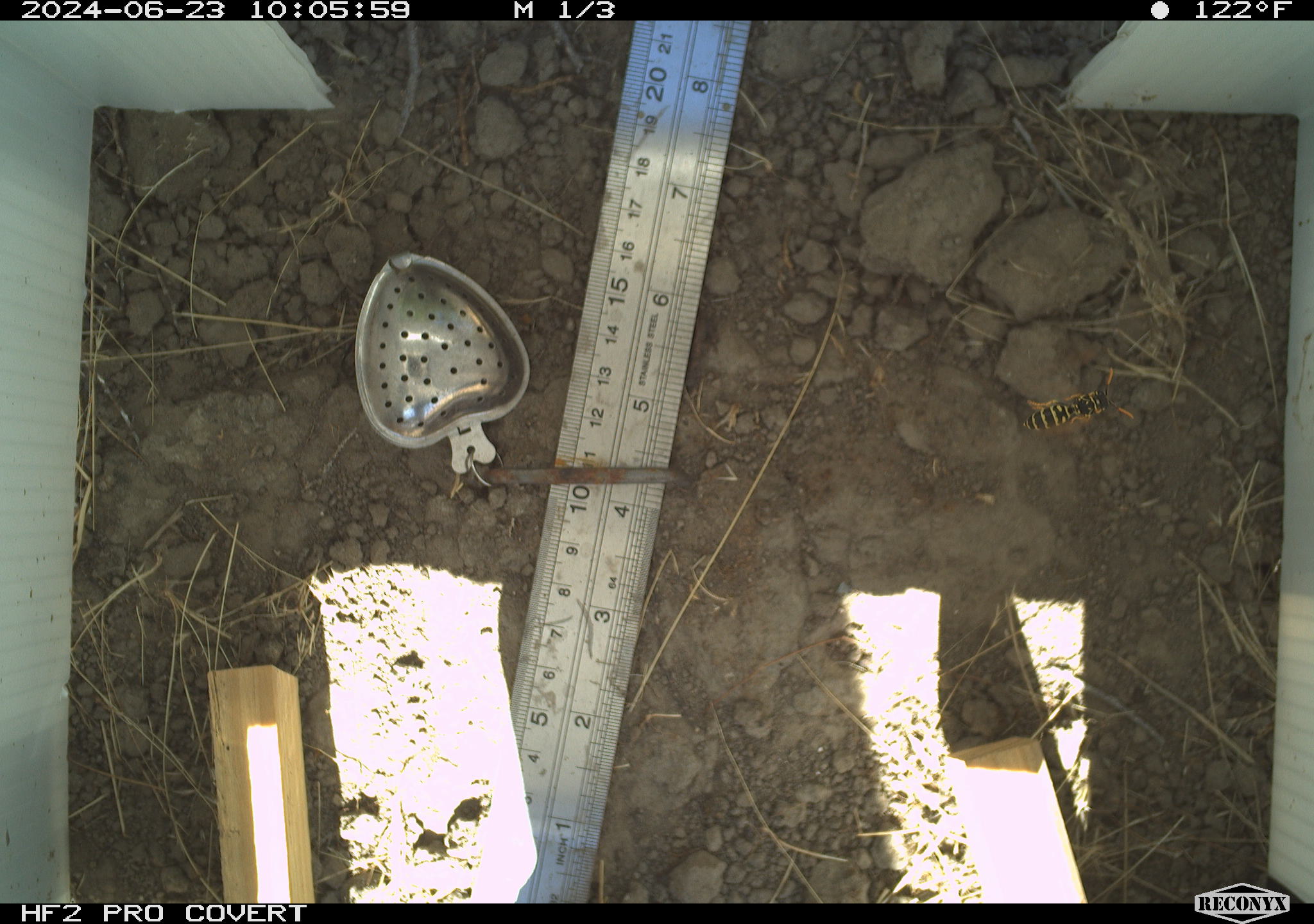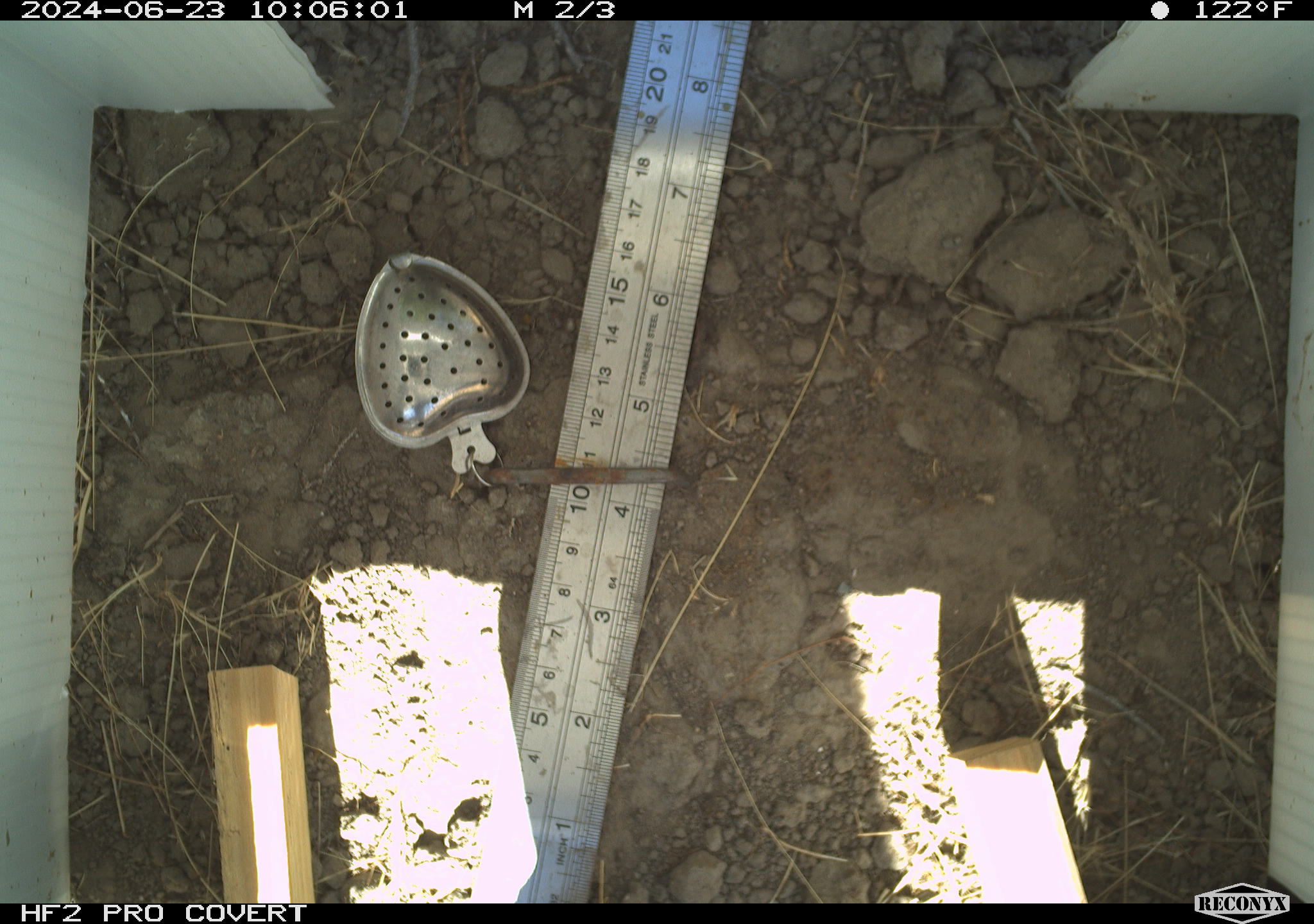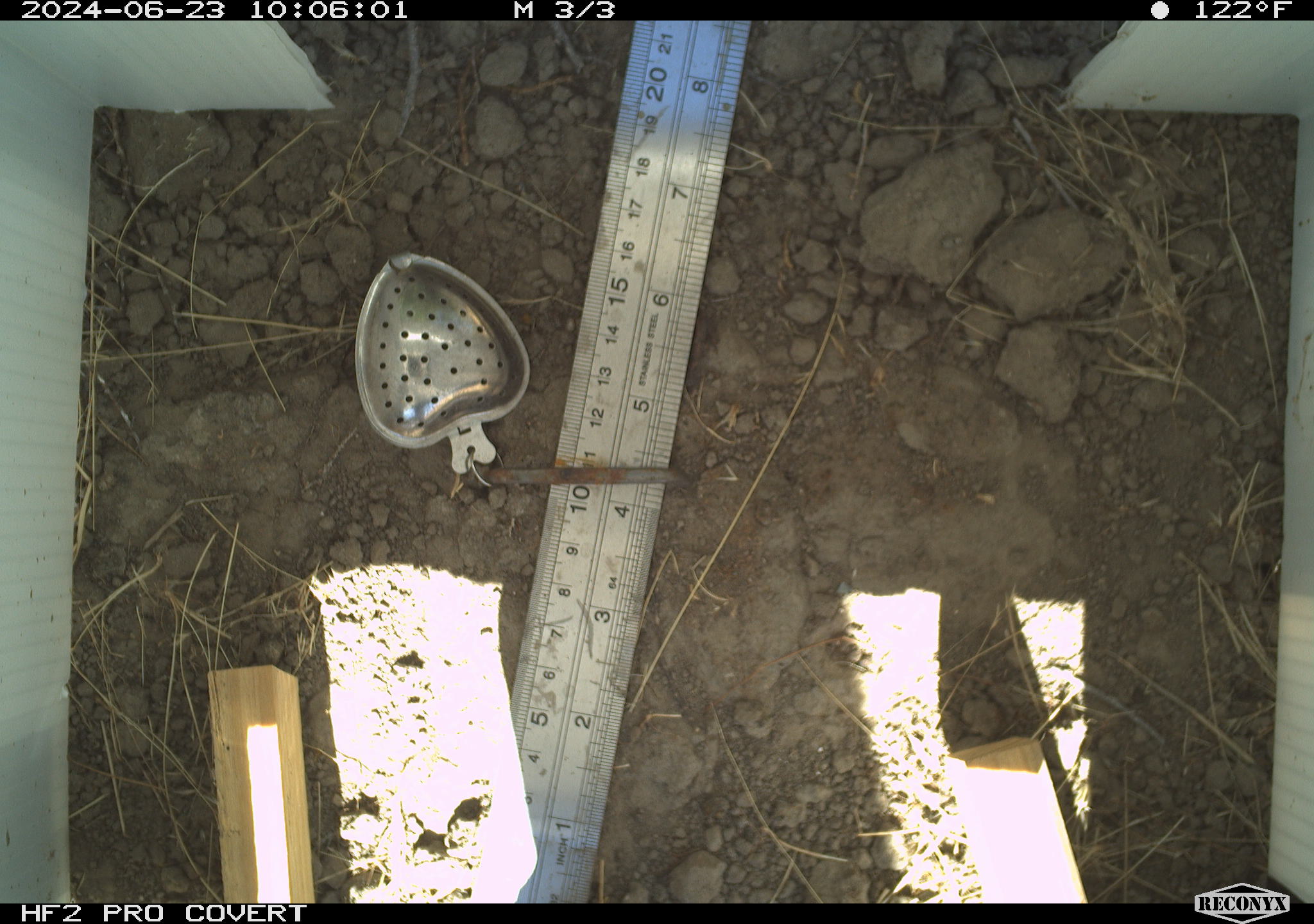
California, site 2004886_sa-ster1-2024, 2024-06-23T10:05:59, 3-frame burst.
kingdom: Animalia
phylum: Arthropoda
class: Insecta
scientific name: Insecta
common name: insect